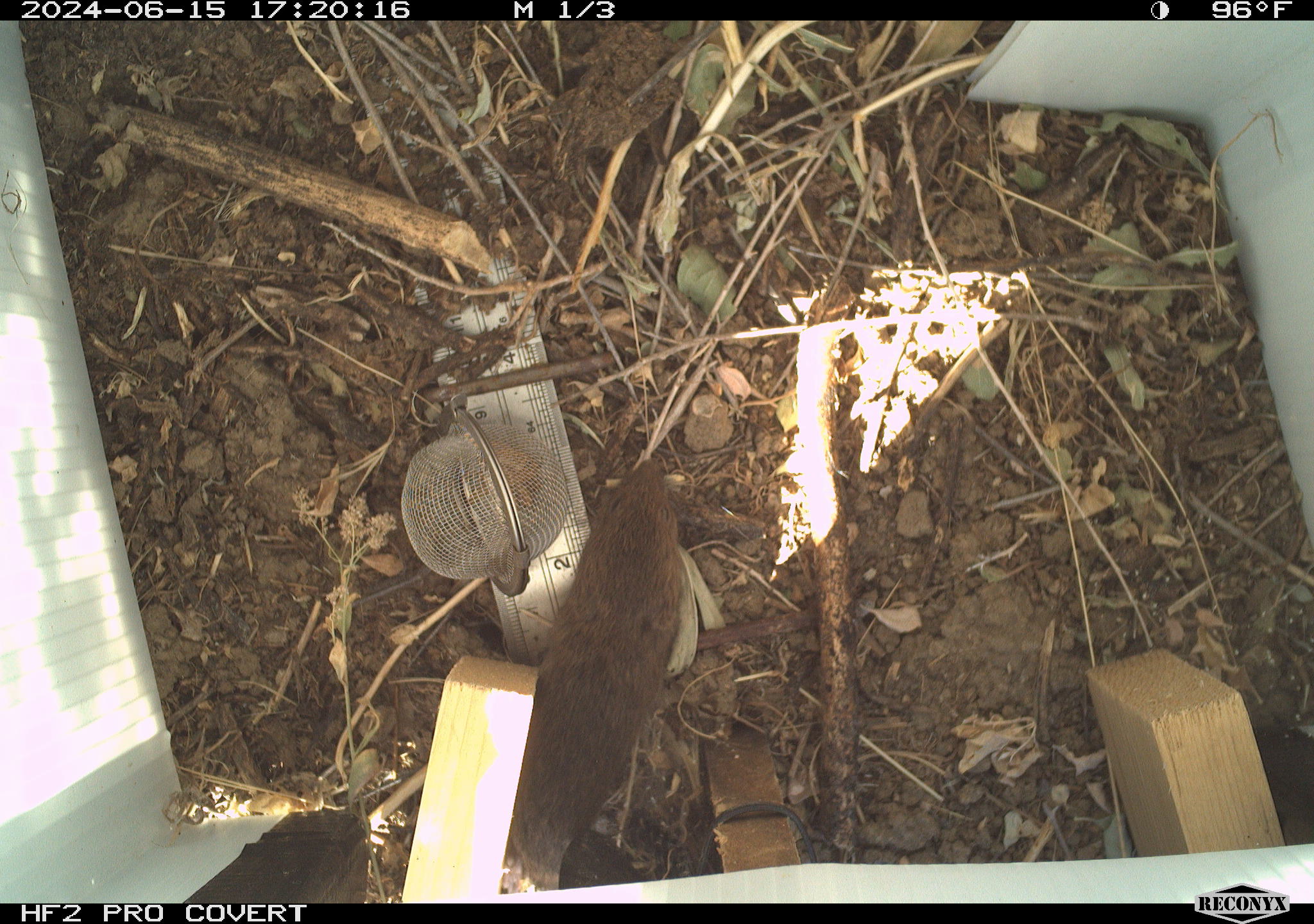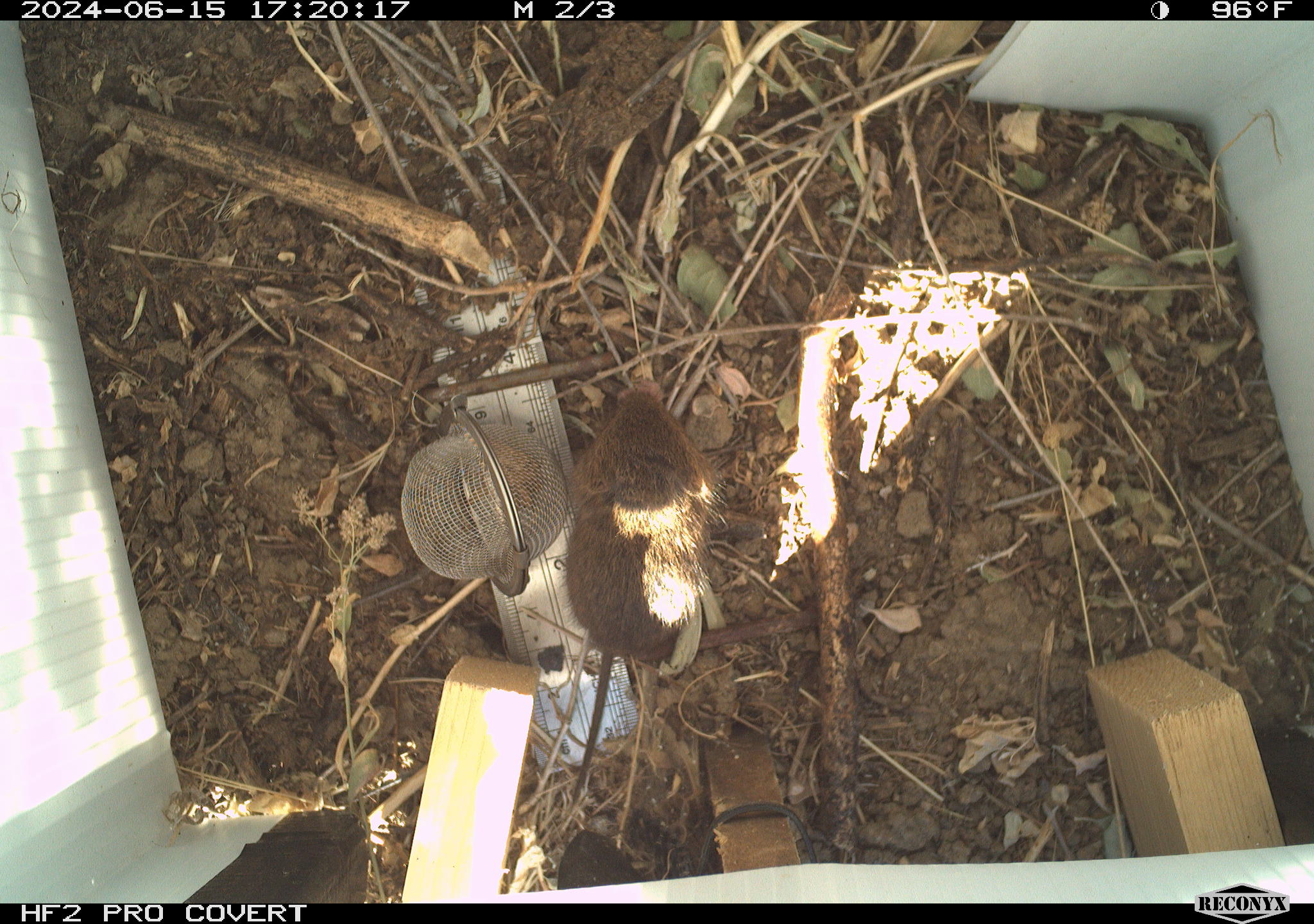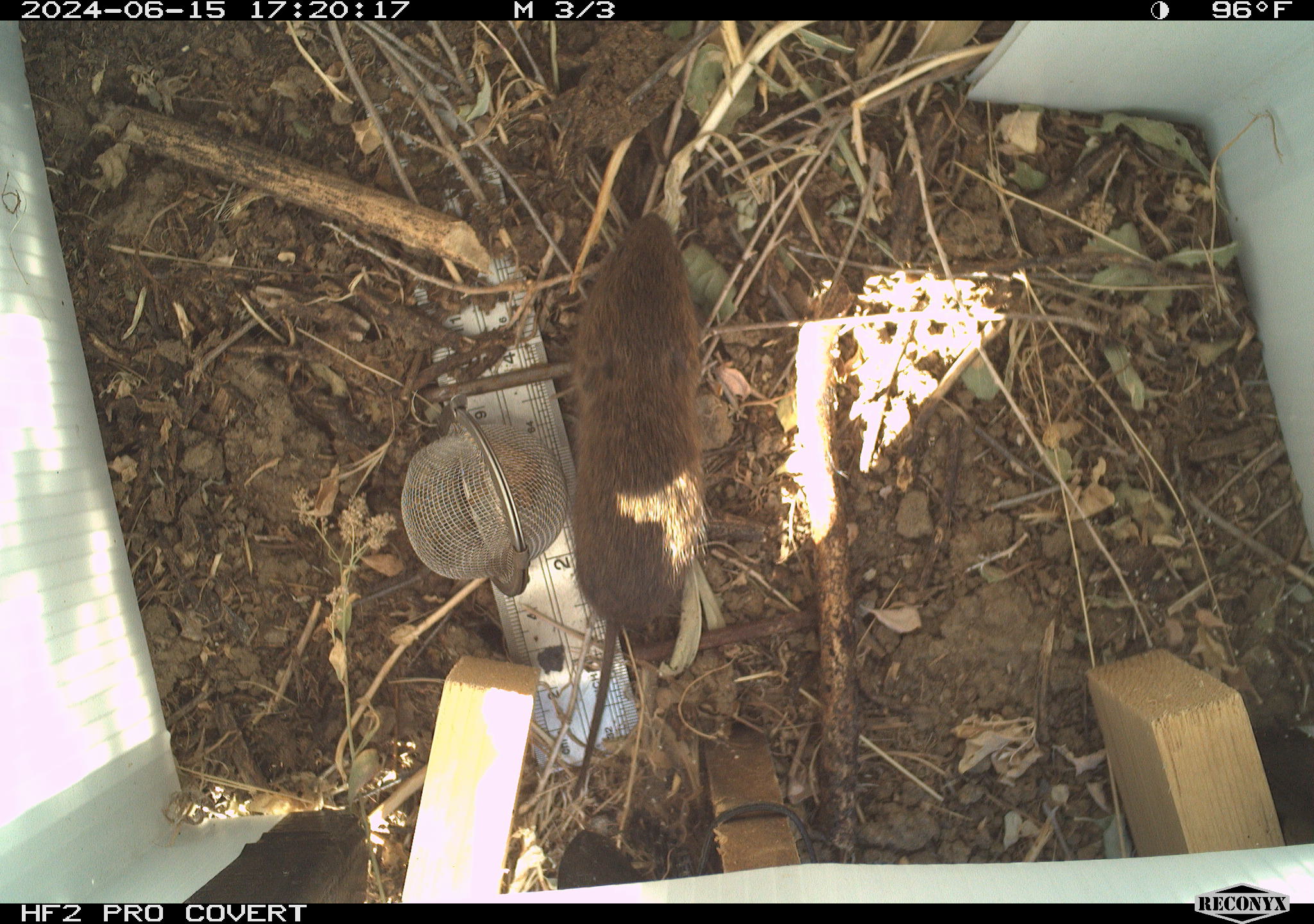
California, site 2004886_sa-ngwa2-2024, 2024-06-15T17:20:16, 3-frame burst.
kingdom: Animalia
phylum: Chordata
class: Mammalia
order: Rodentia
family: Cricetidae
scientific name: Arvicolinae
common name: voles, lemmings, and muskrats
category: arvicolinae subfamily